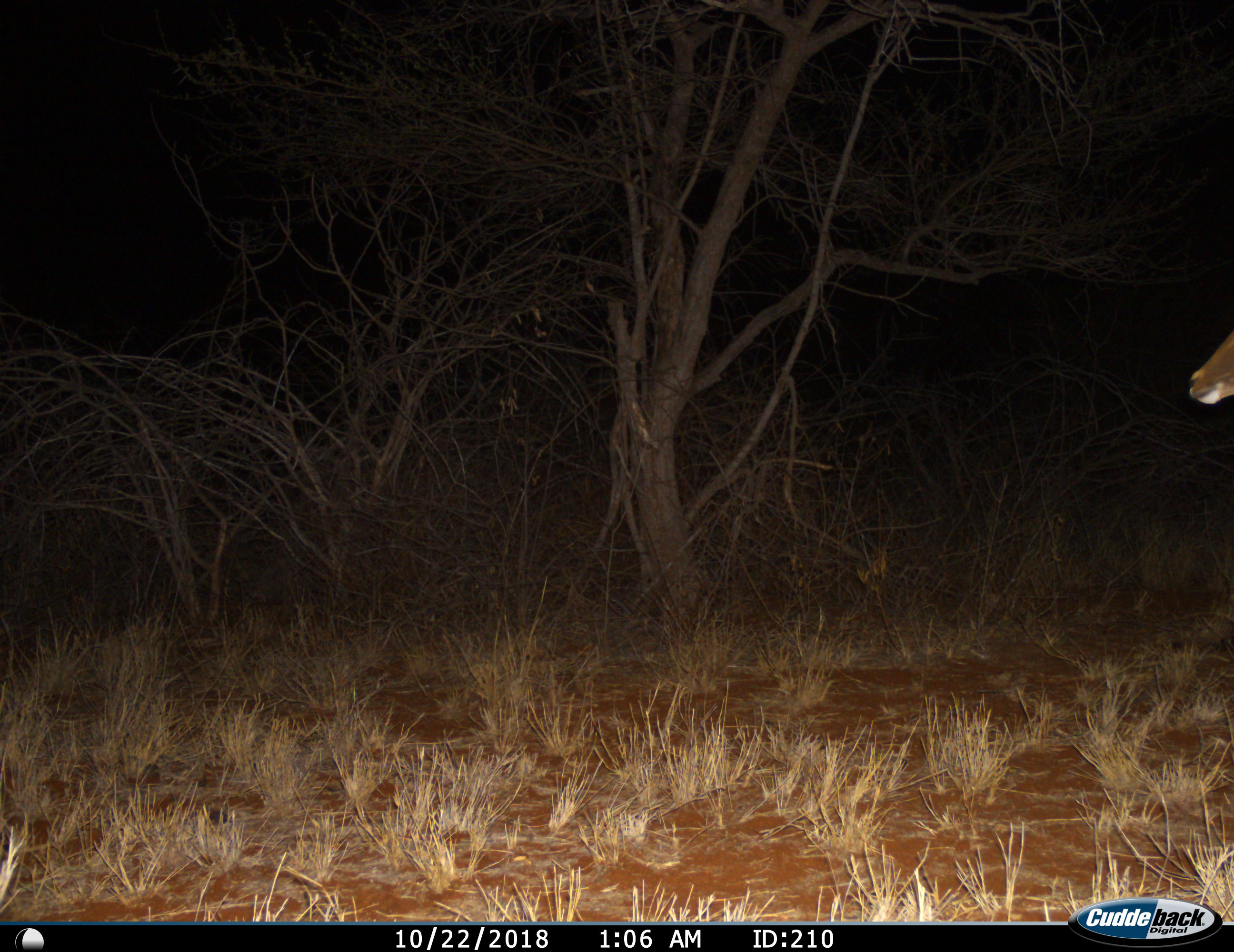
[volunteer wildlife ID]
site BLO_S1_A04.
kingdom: Animalia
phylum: Chordata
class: Mammalia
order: Artiodactyla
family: Bovidae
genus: Aepyceros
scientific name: Aepyceros melampus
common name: impala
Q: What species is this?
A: Impala (Aepyceros melampus).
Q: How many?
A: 1.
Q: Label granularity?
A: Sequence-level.